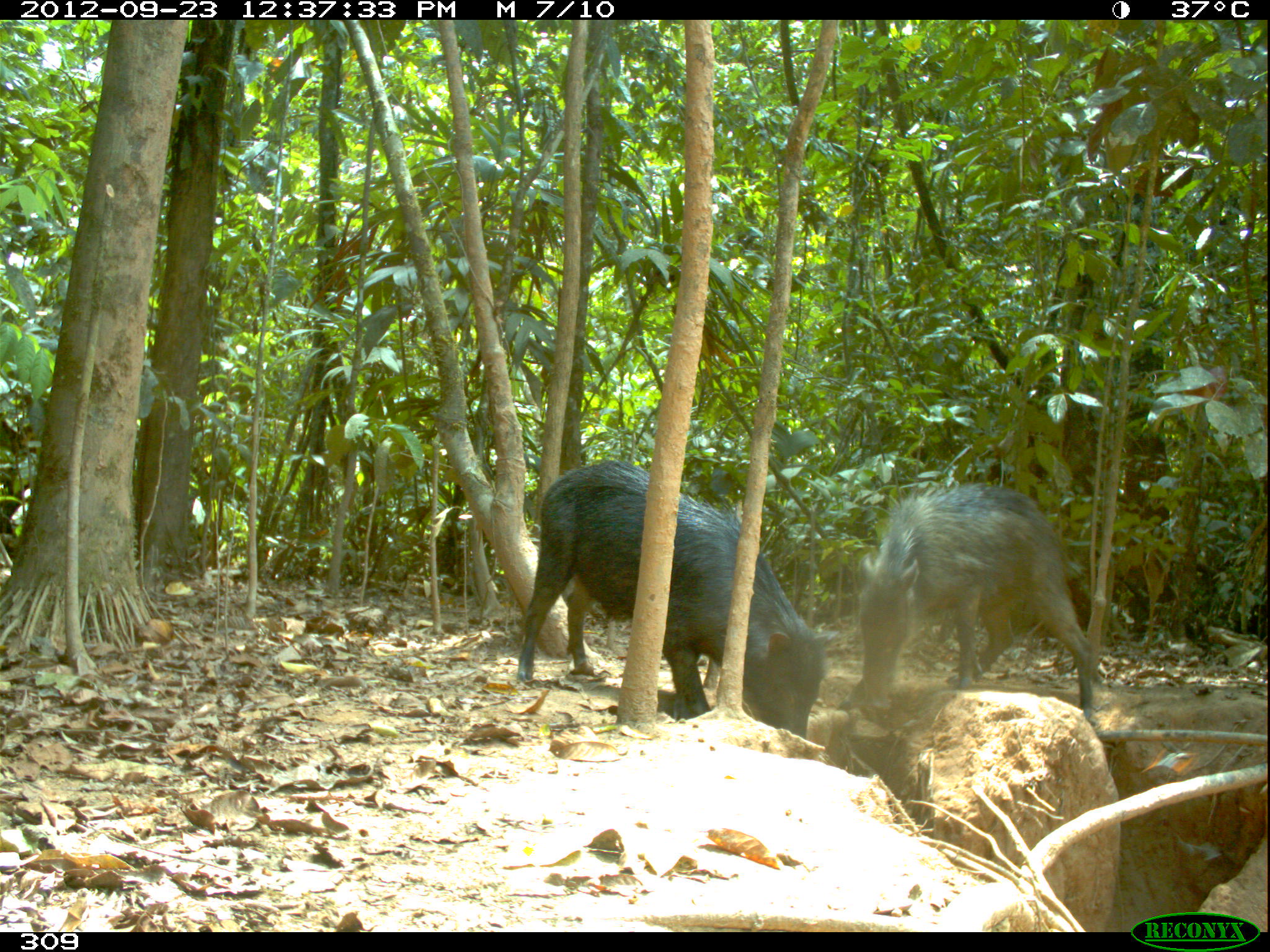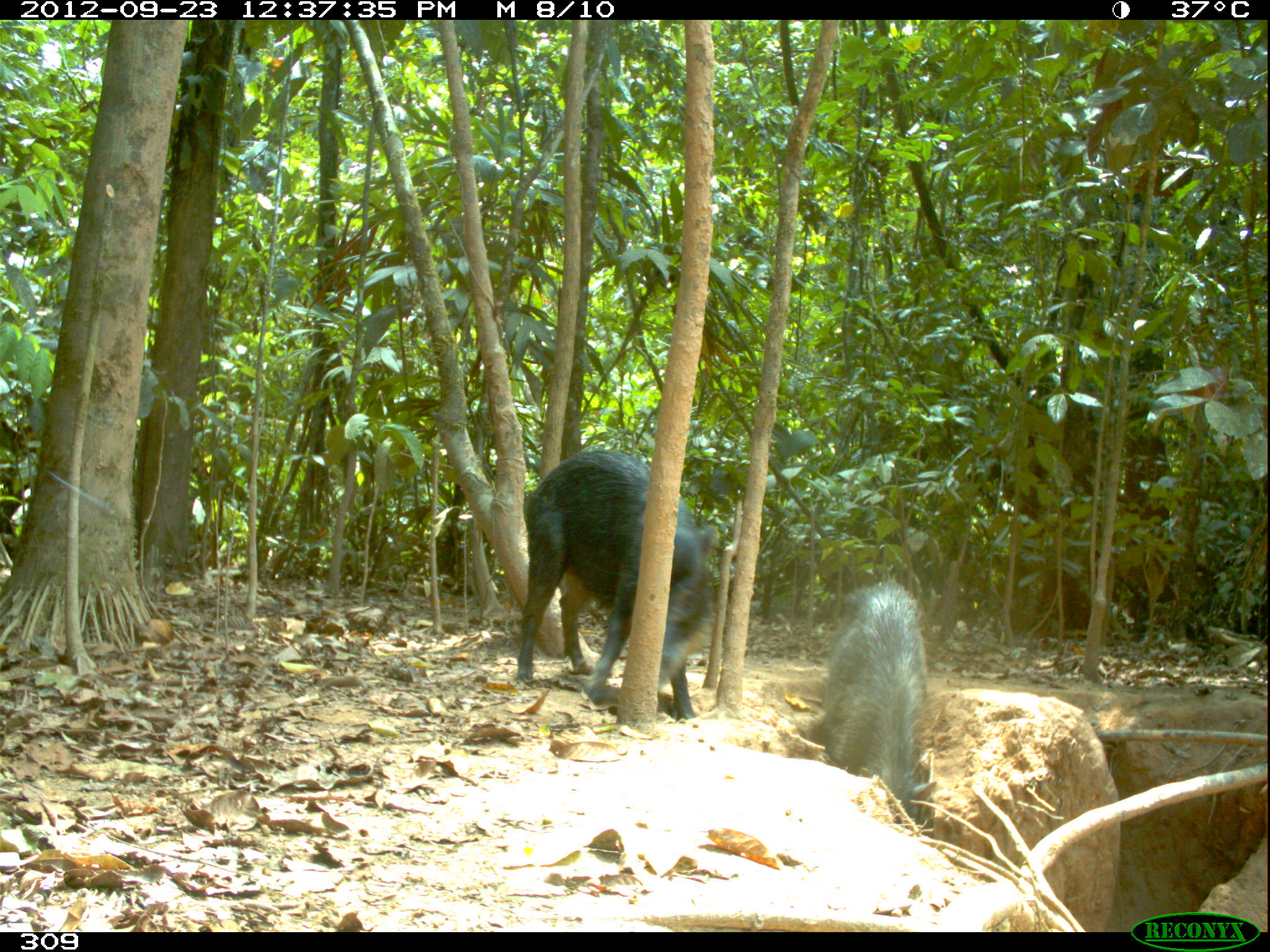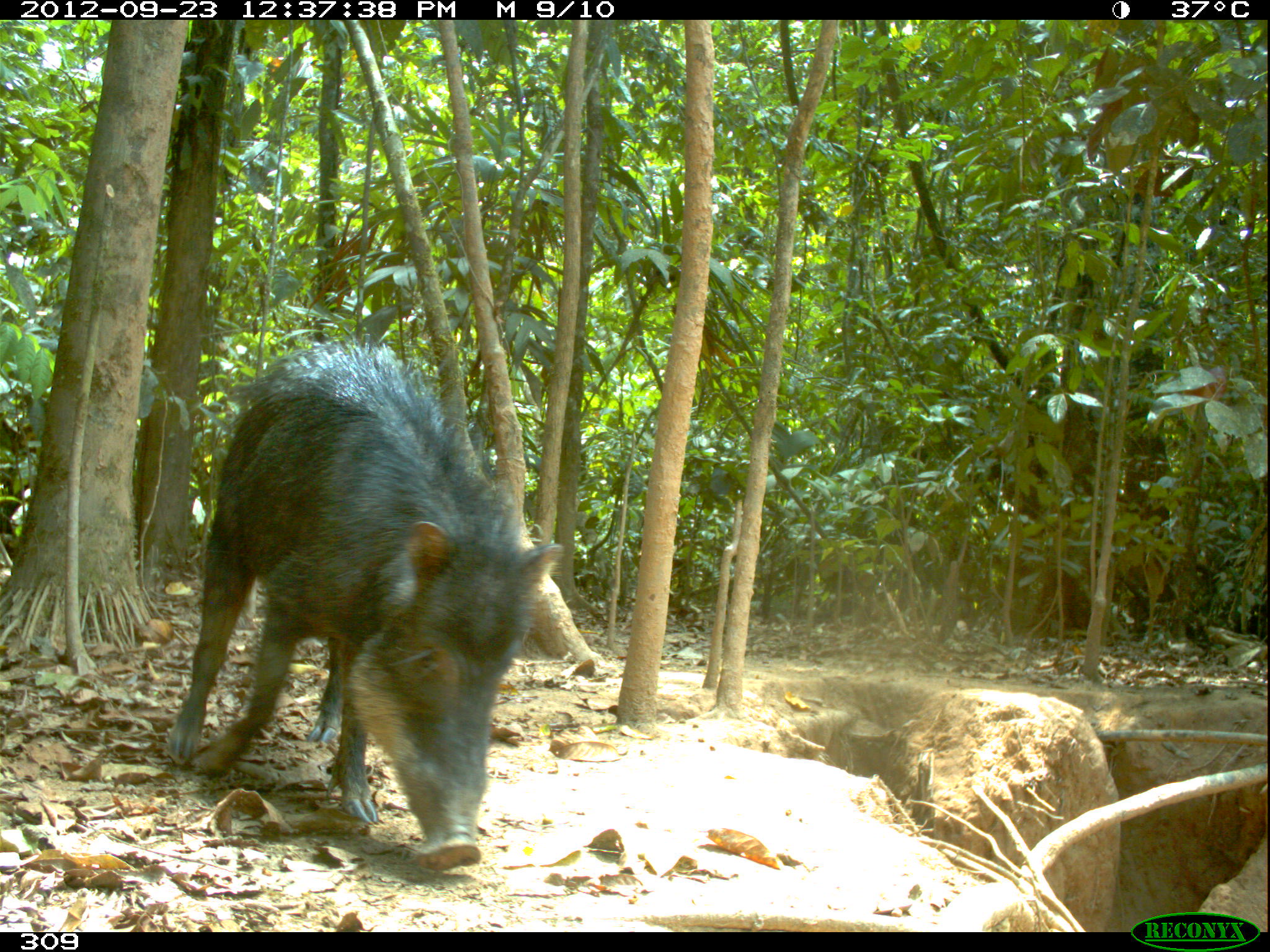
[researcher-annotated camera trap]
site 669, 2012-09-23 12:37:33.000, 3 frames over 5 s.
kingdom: Animalia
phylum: Chordata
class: Mammalia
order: Artiodactyla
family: Tayassuidae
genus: Tayassu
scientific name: Tayassu pecari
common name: white-lipped peccary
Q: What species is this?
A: Tayassu pecari (white-lipped peccary).